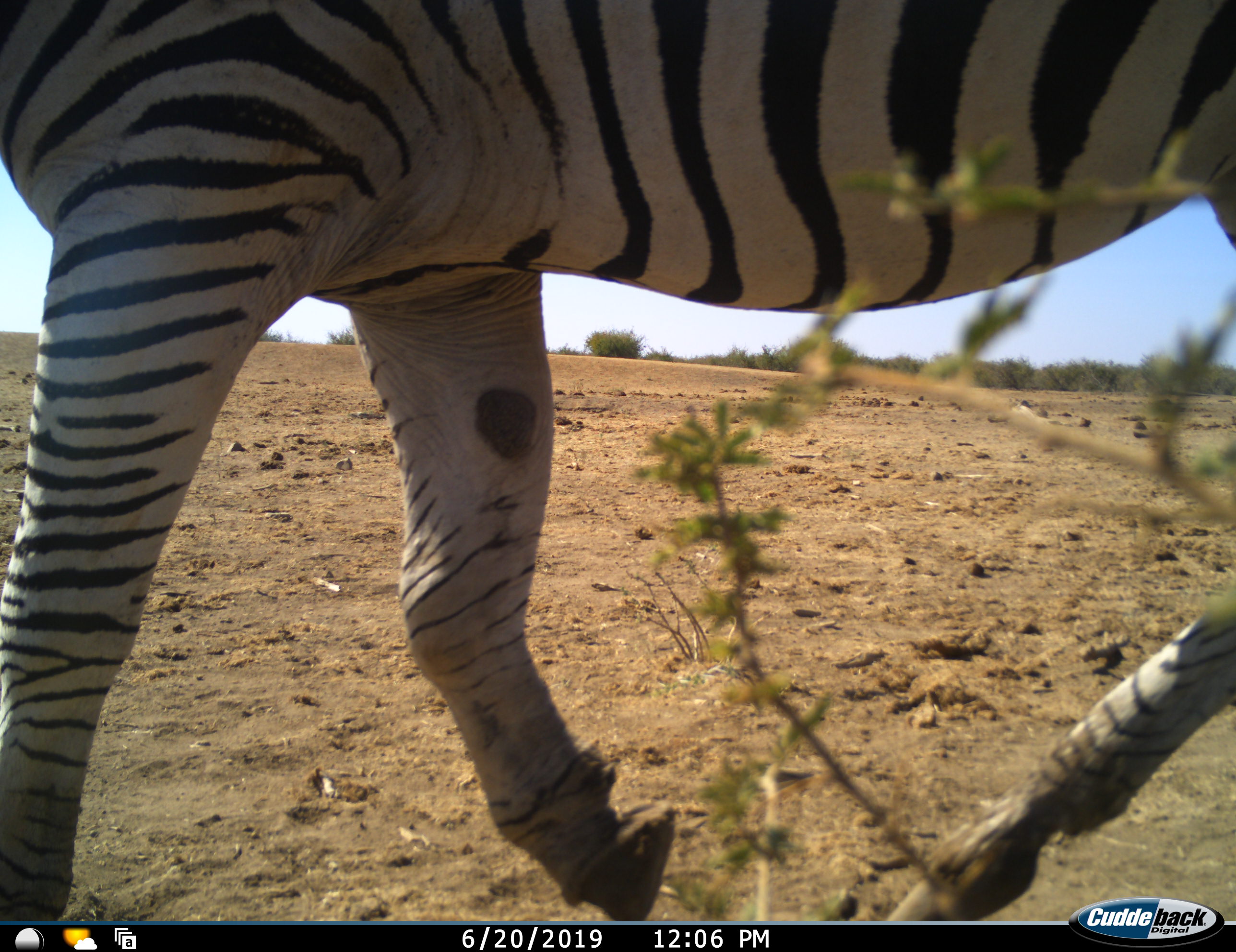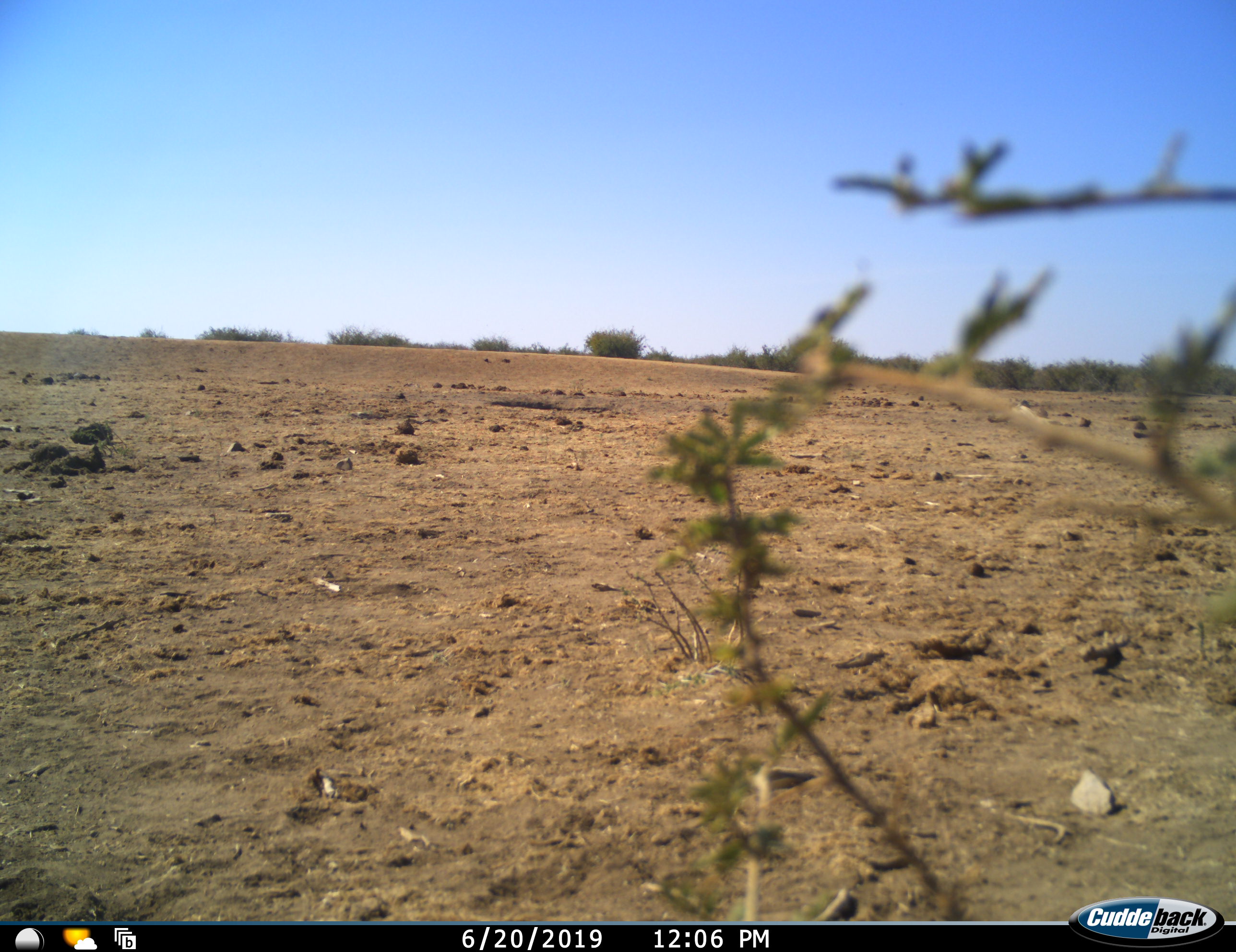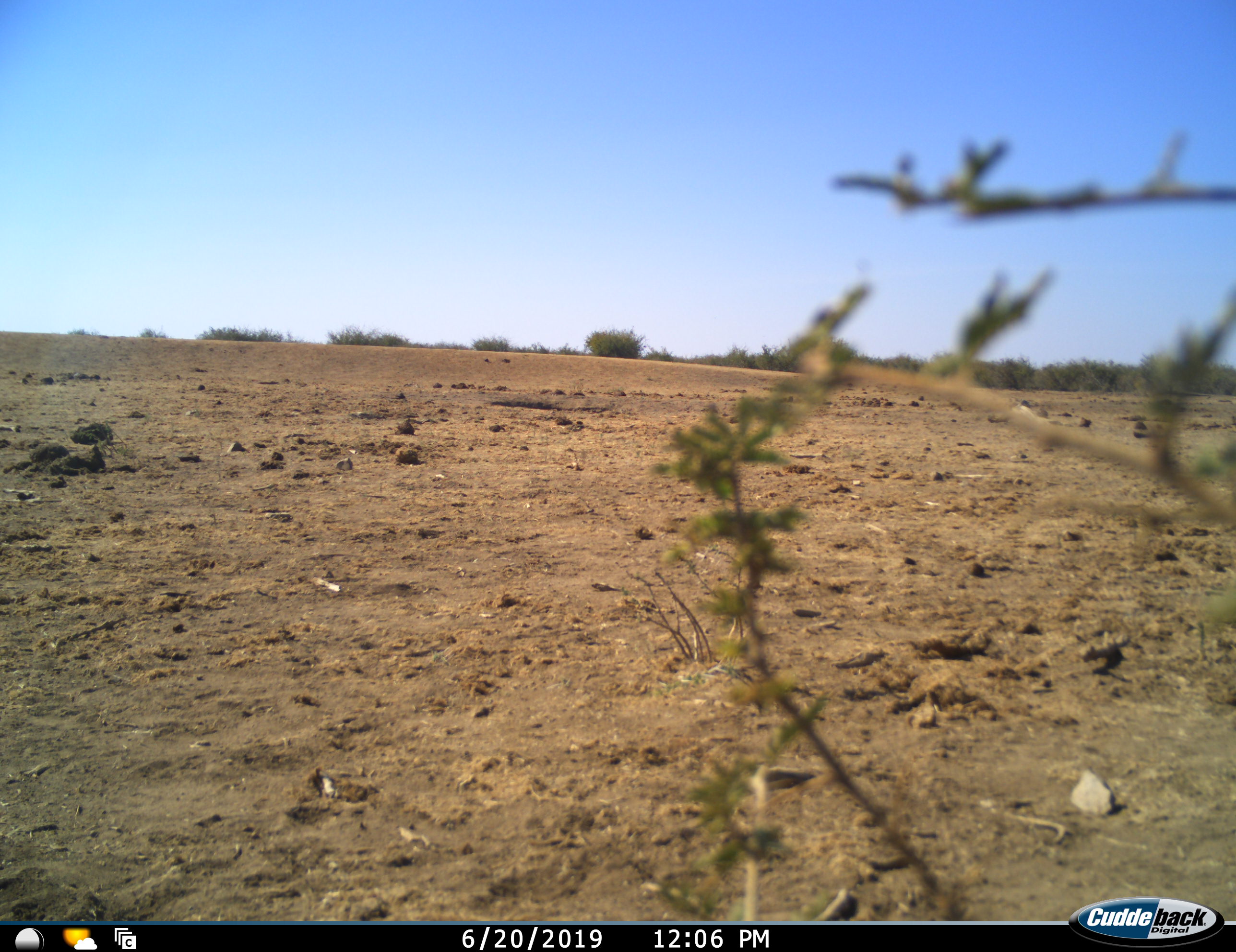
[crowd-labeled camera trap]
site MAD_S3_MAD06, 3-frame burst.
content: unidentified animal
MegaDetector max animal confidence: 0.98